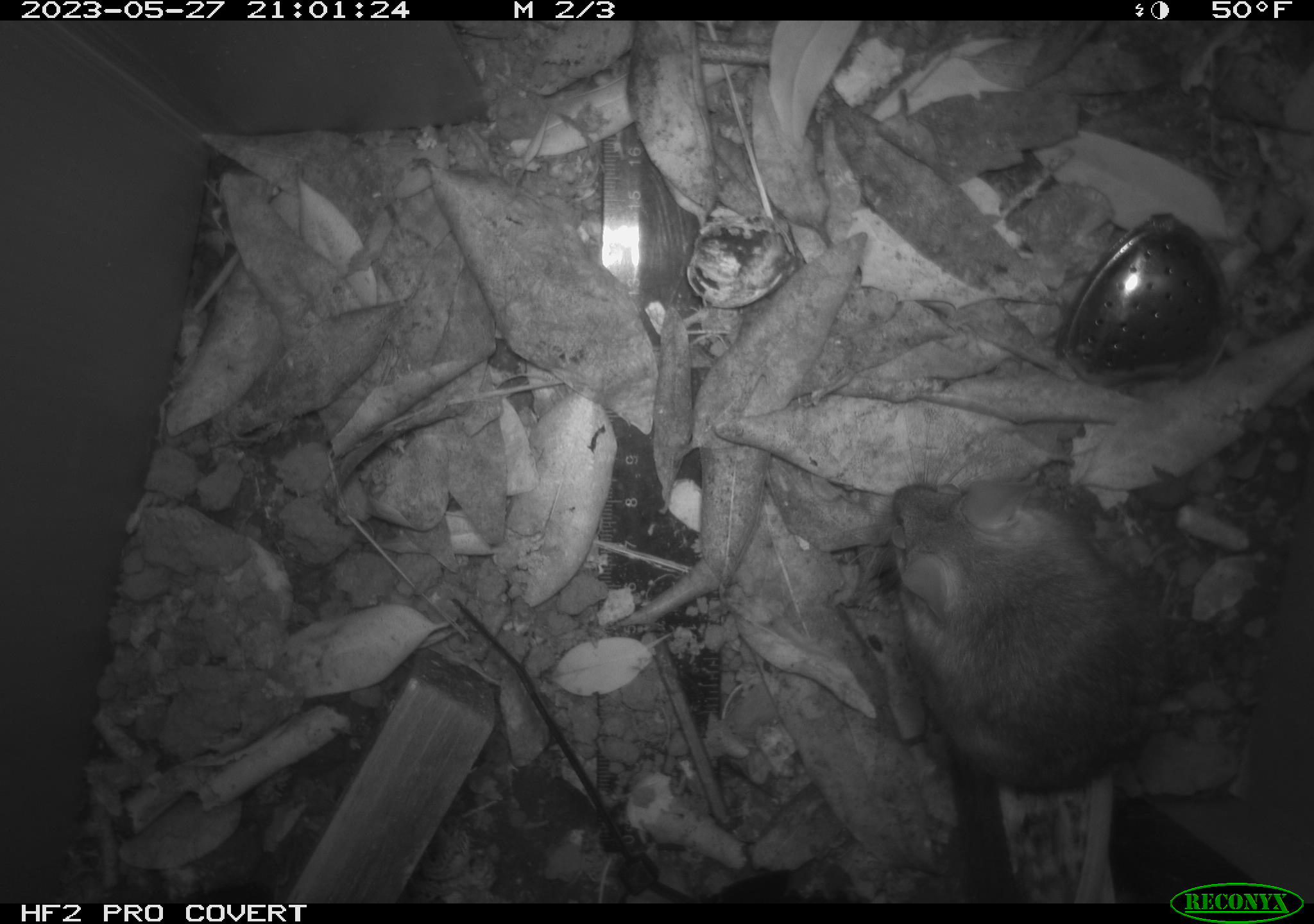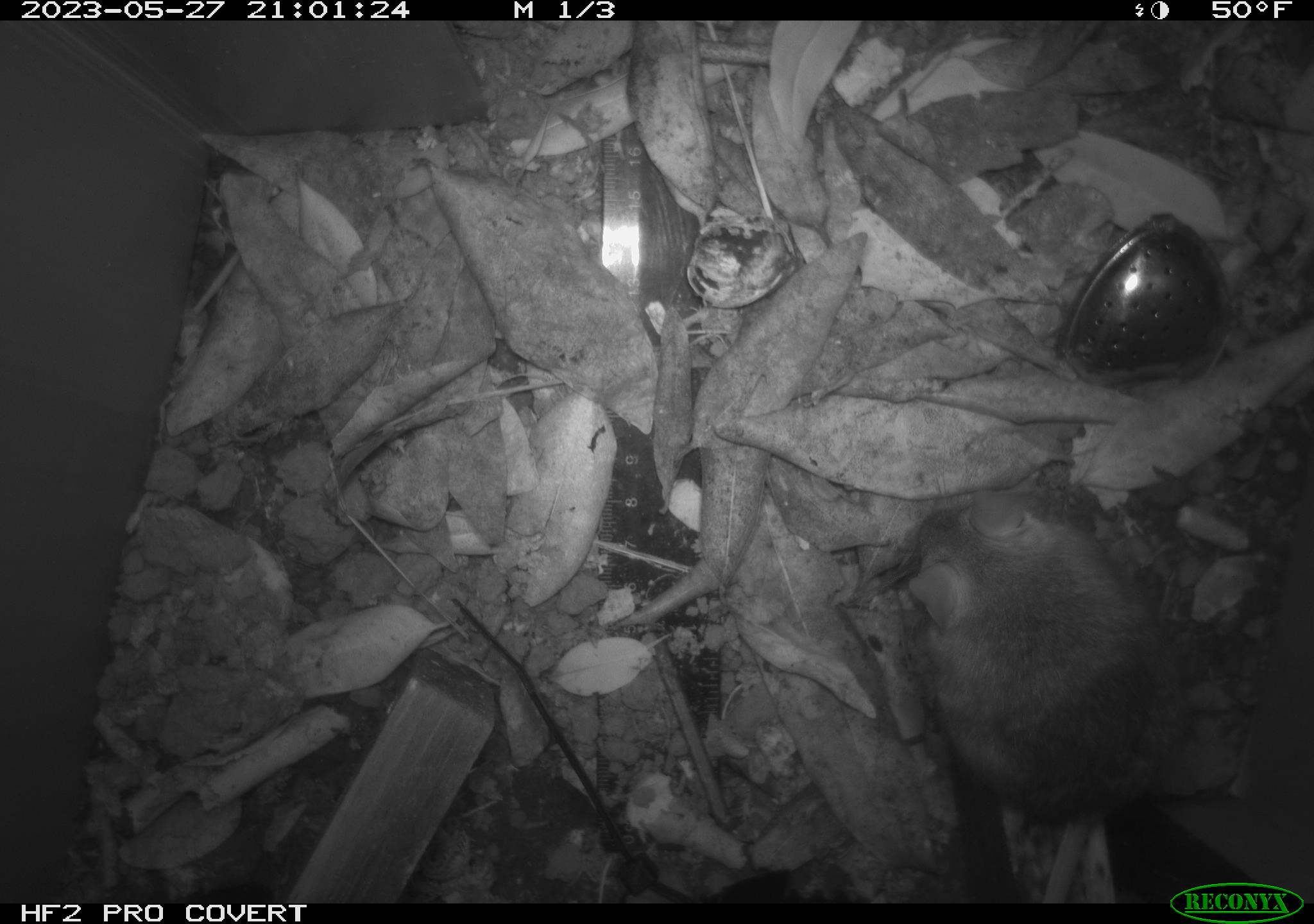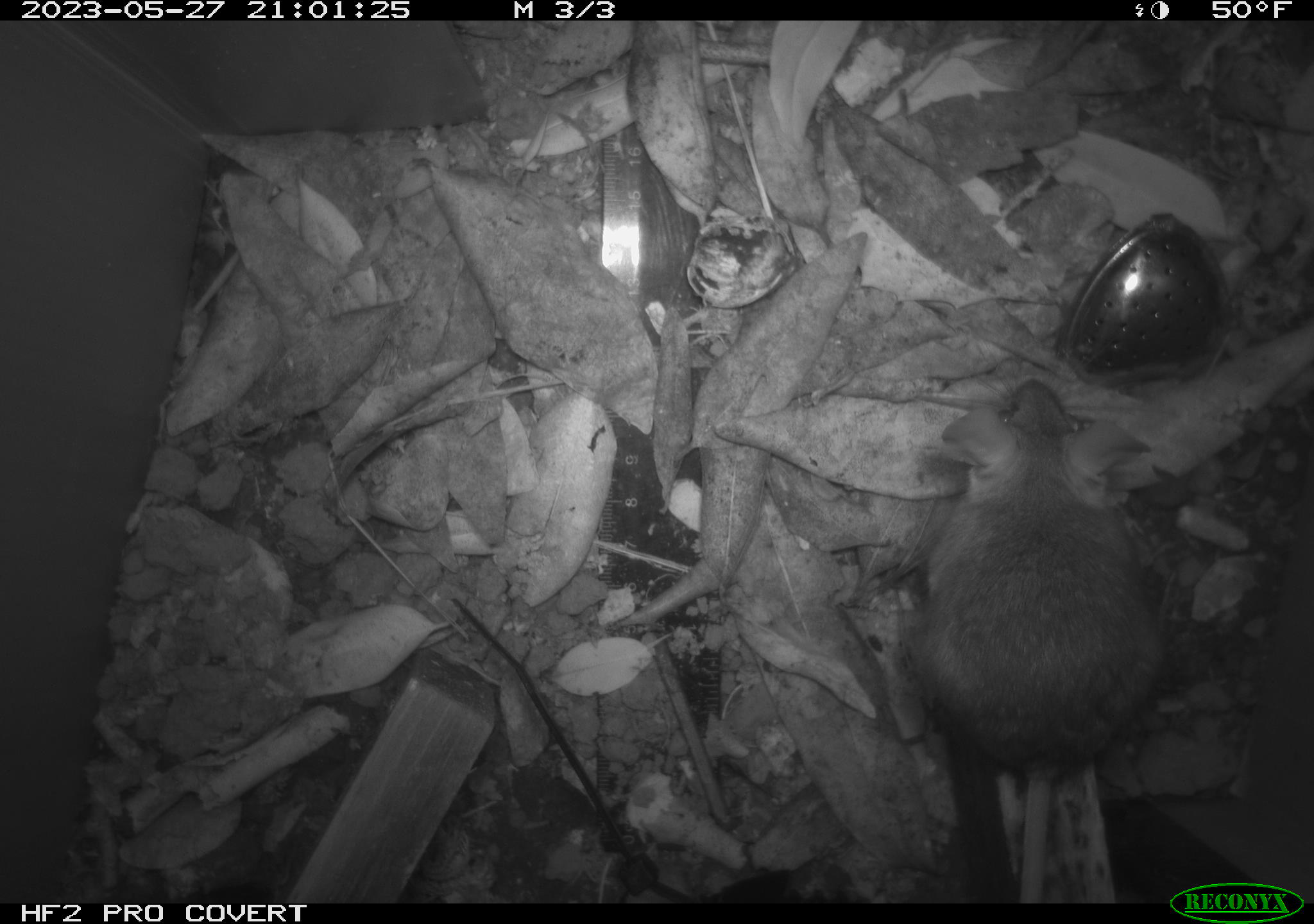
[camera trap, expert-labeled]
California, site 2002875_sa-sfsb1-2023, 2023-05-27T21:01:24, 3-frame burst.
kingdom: Animalia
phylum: Chordata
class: Mammalia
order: Rodentia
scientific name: Rodentia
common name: mouse species